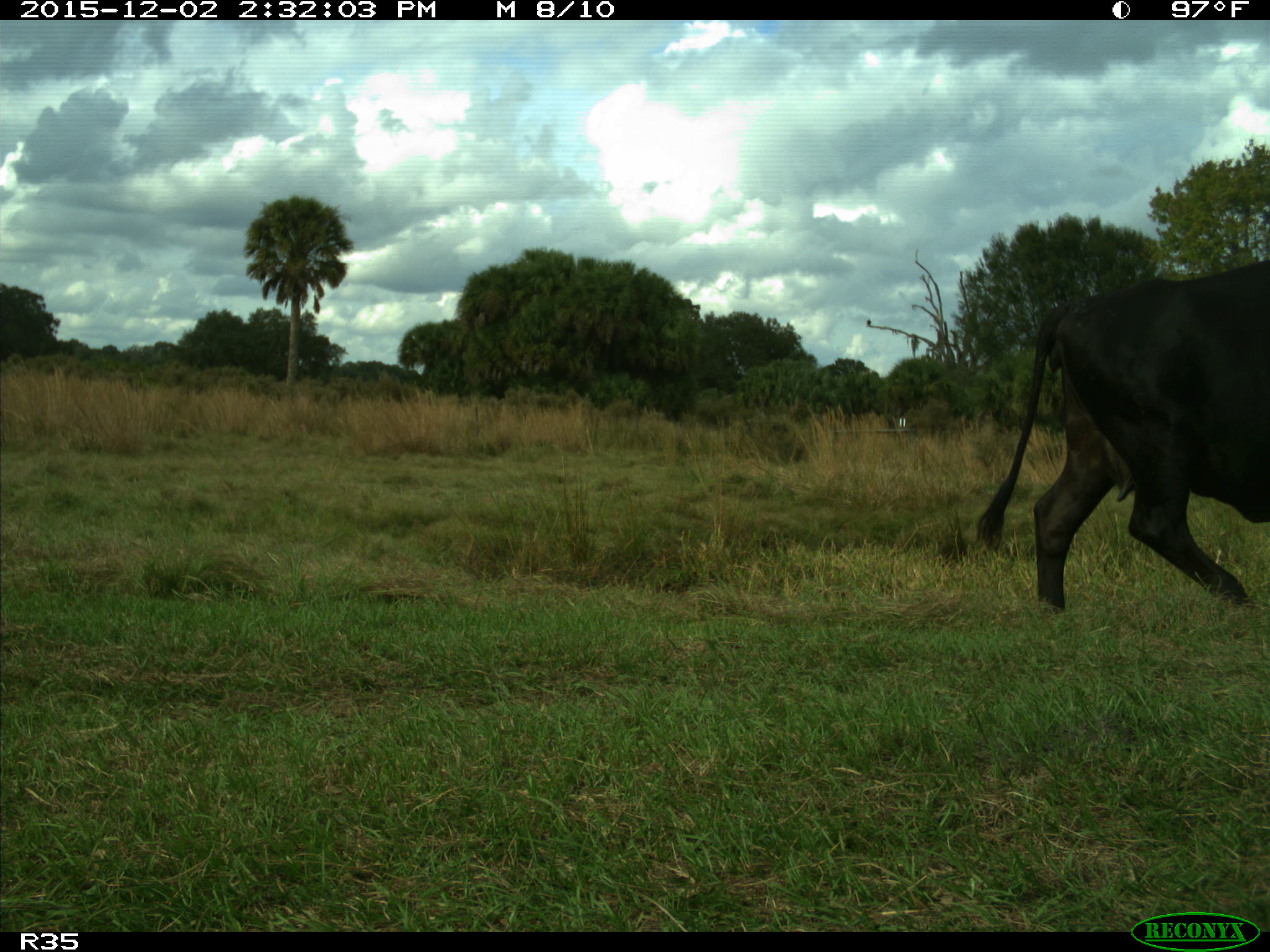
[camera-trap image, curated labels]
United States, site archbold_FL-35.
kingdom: Animalia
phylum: Chordata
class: Mammalia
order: Artiodactyla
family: Bovidae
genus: Bos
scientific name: Bos taurus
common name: domestic cow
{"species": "Bos taurus (domestic cow)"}